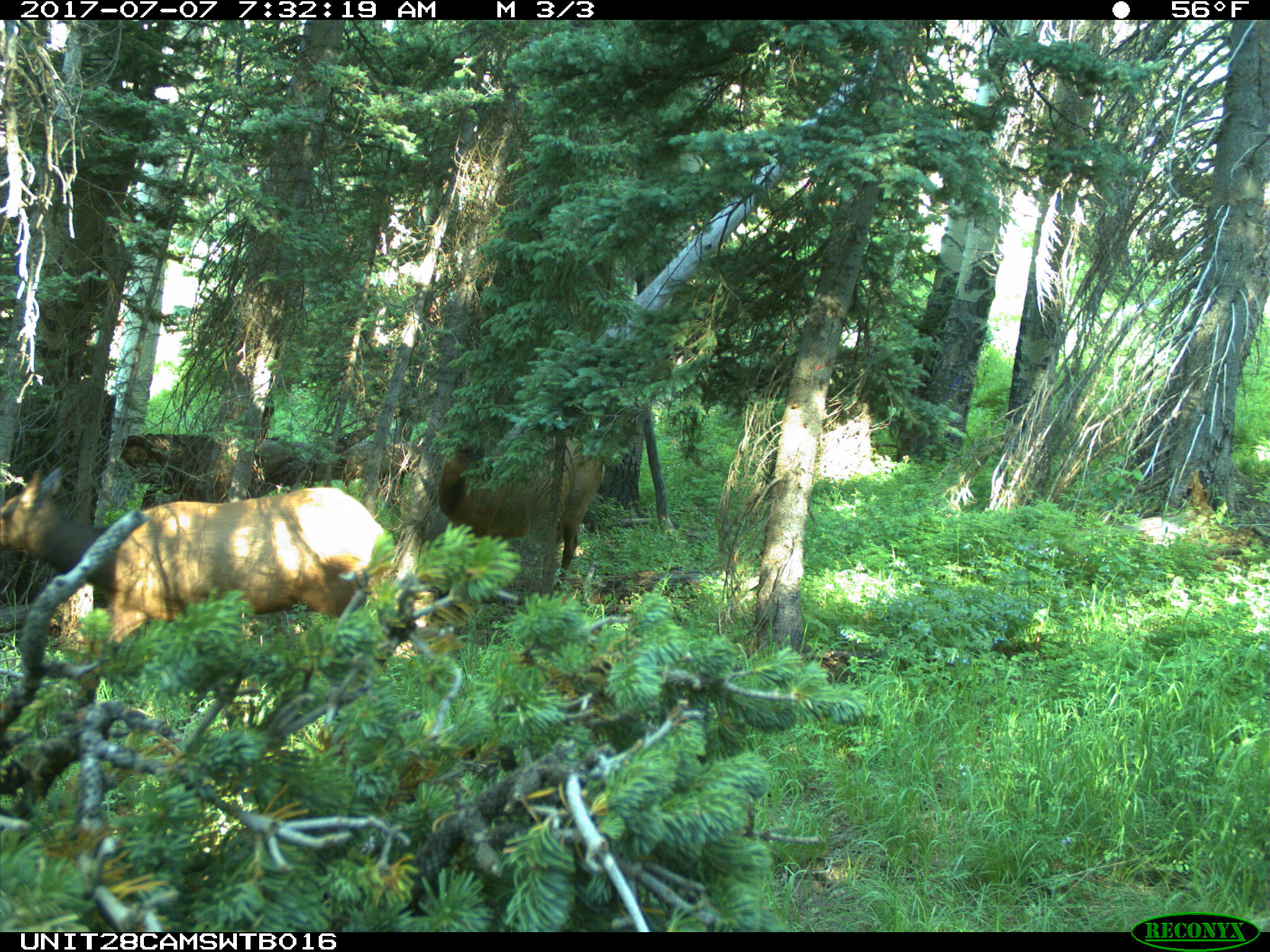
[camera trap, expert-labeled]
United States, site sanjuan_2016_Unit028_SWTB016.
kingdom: Animalia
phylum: Chordata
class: Mammalia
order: Artiodactyla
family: Cervidae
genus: Cervus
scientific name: Cervus elaphus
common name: red deer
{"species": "Cervus elaphus (red deer)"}